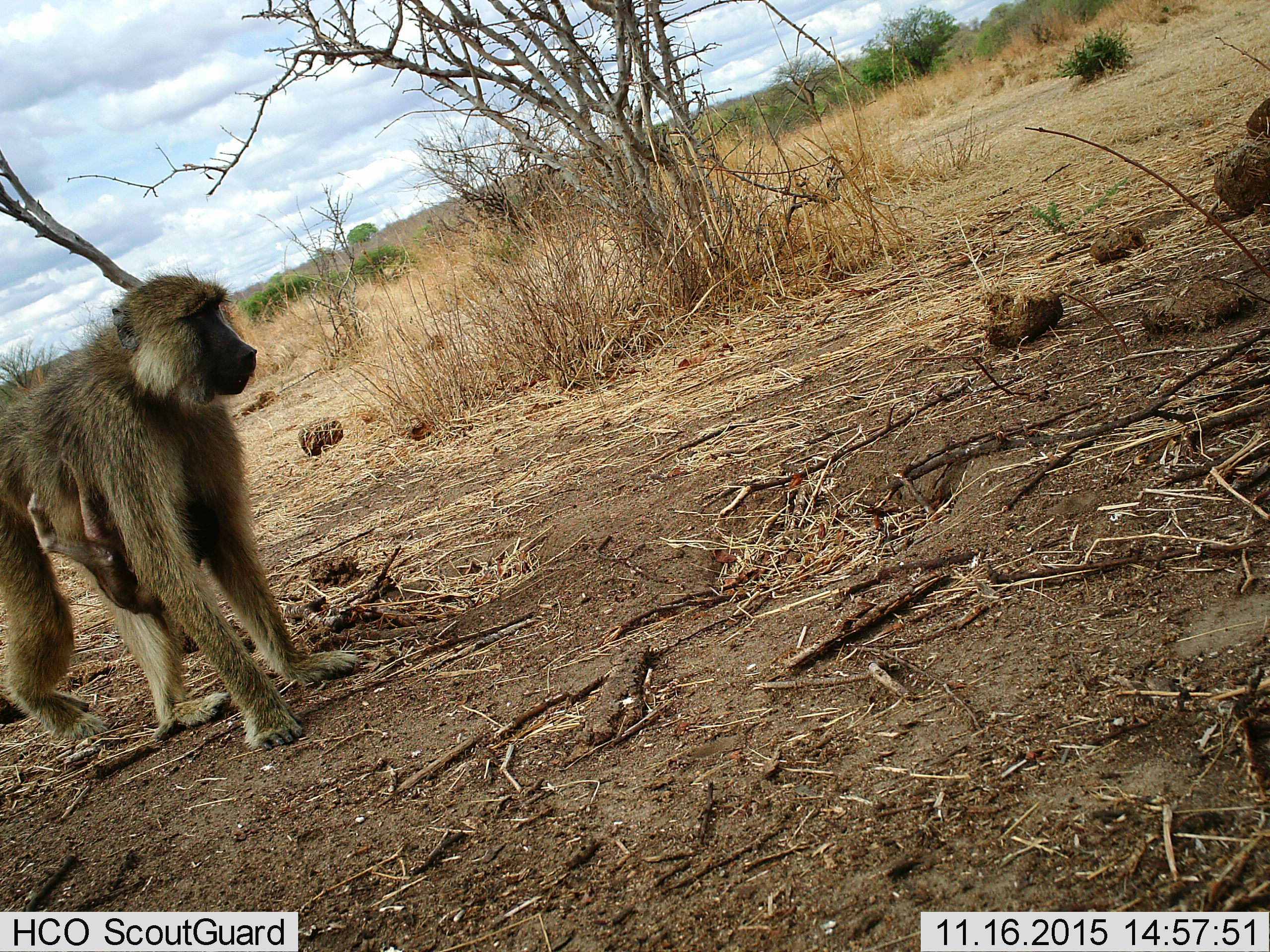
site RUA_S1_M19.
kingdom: Animalia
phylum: Chordata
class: Mammalia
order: Primates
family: Cercopithecidae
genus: Papio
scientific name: Papio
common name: baboon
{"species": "baboon (Papio)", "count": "2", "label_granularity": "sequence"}